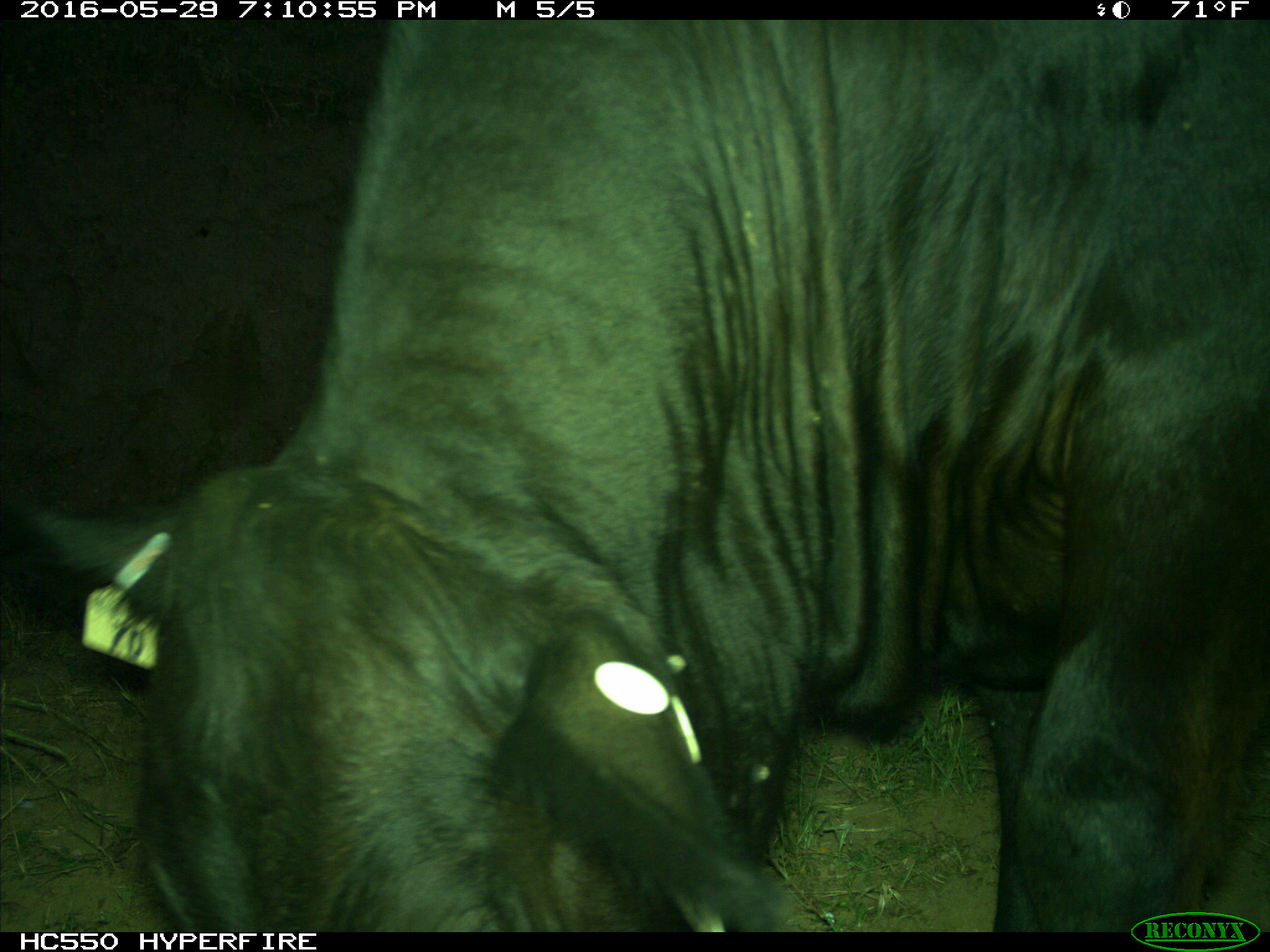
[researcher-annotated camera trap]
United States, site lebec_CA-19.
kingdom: Animalia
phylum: Chordata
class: Mammalia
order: Artiodactyla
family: Bovidae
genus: Bos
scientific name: Bos taurus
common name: domestic cow